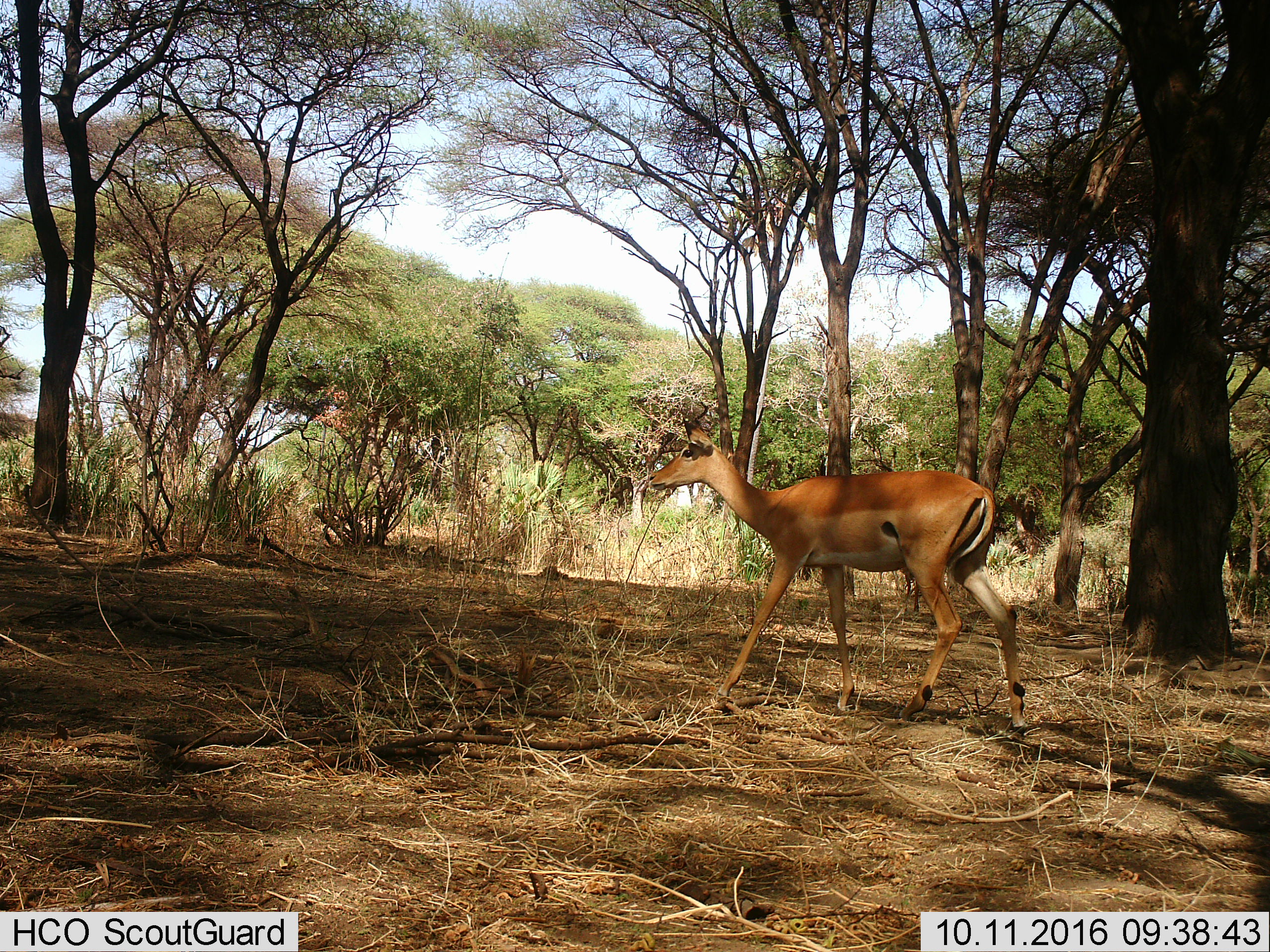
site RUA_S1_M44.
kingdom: Animalia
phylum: Chordata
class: Mammalia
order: Artiodactyla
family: Bovidae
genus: Aepyceros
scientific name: Aepyceros melampus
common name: impala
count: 1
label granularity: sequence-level